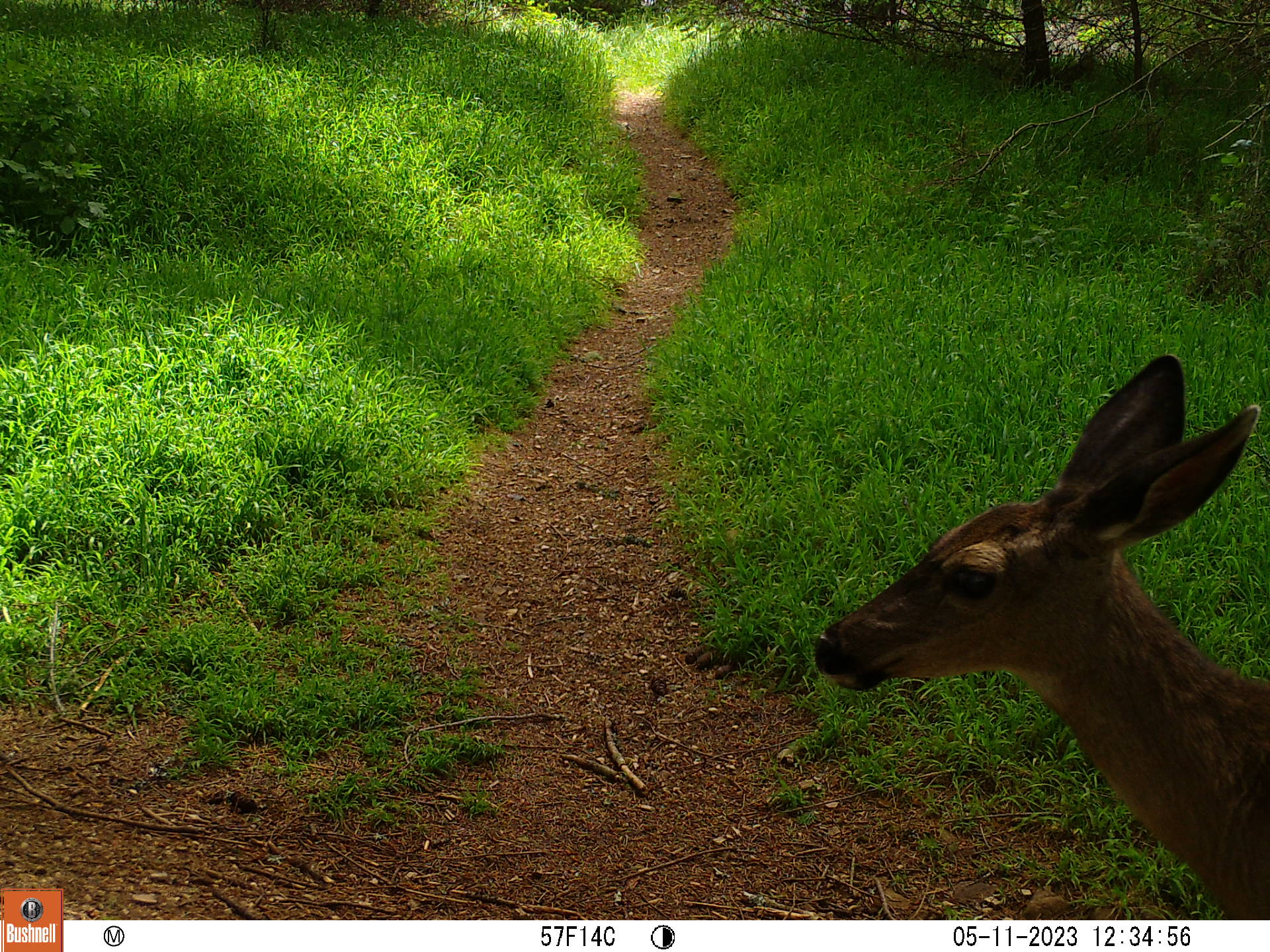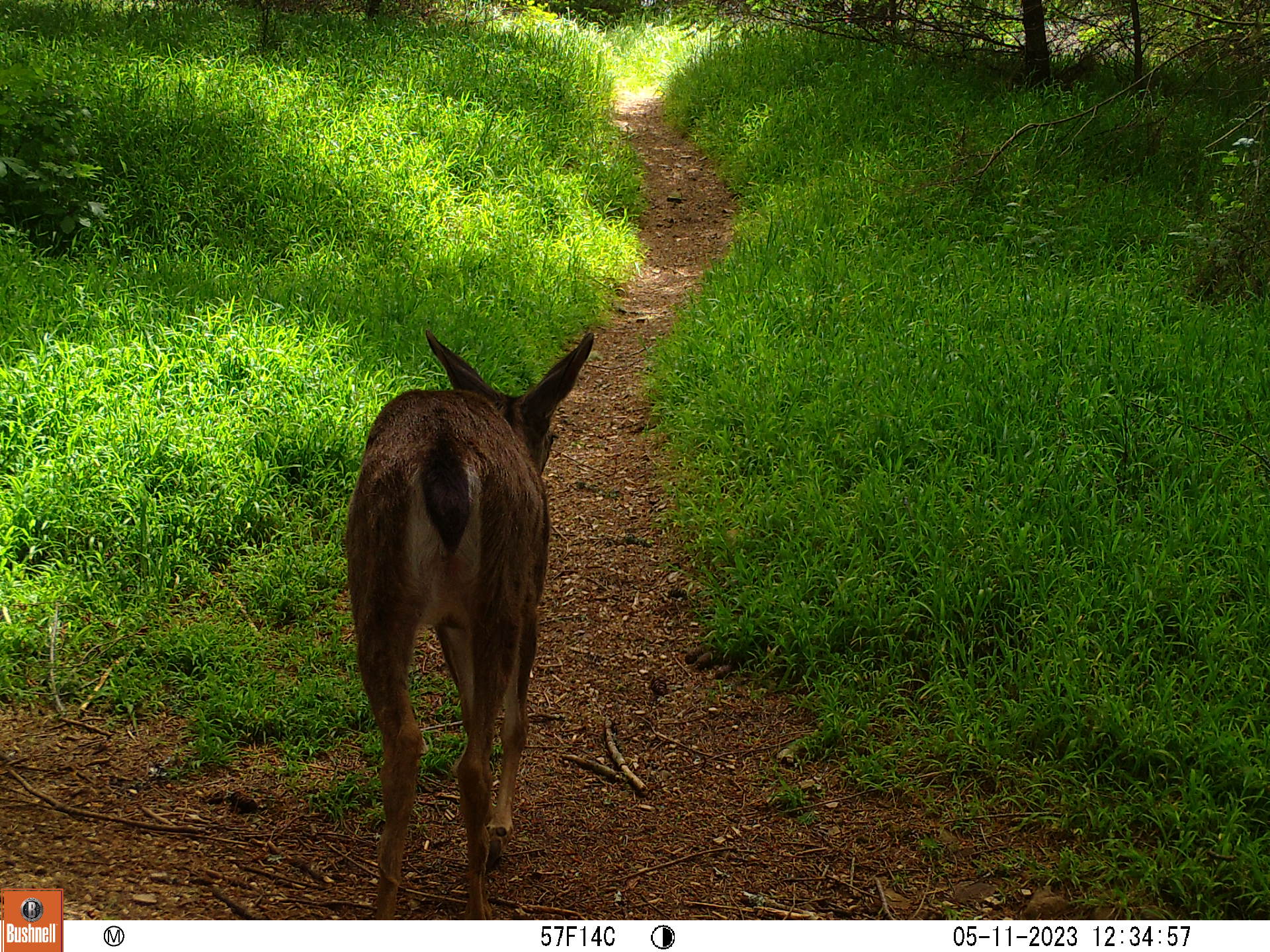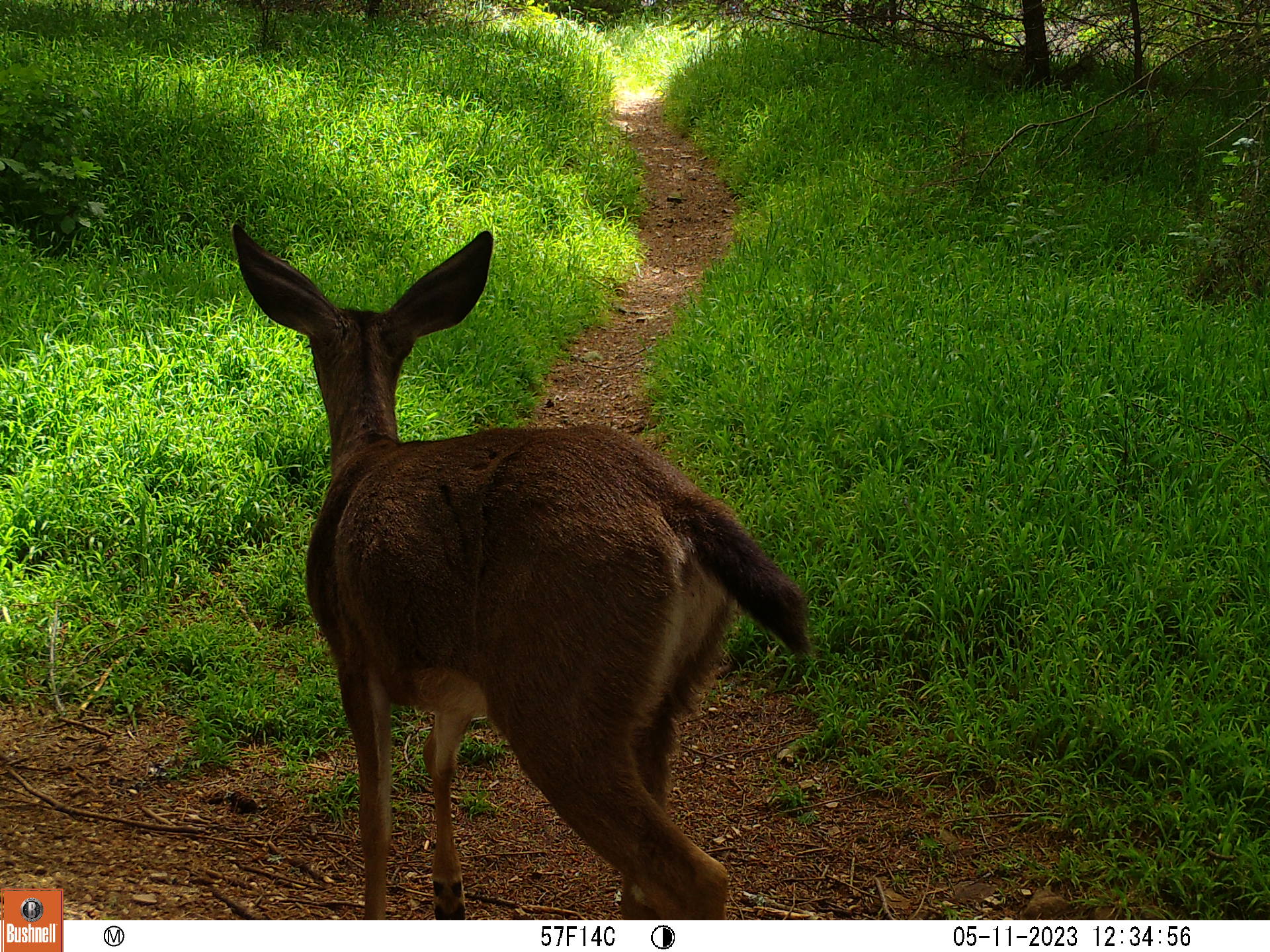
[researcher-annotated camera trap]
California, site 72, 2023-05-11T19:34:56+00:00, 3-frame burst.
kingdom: Animalia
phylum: Chordata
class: Mammalia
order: Artiodactyla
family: Cervidae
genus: Odocoileus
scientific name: Odocoileus hemionus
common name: mule deer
Mule deer (Odocoileus hemionus).